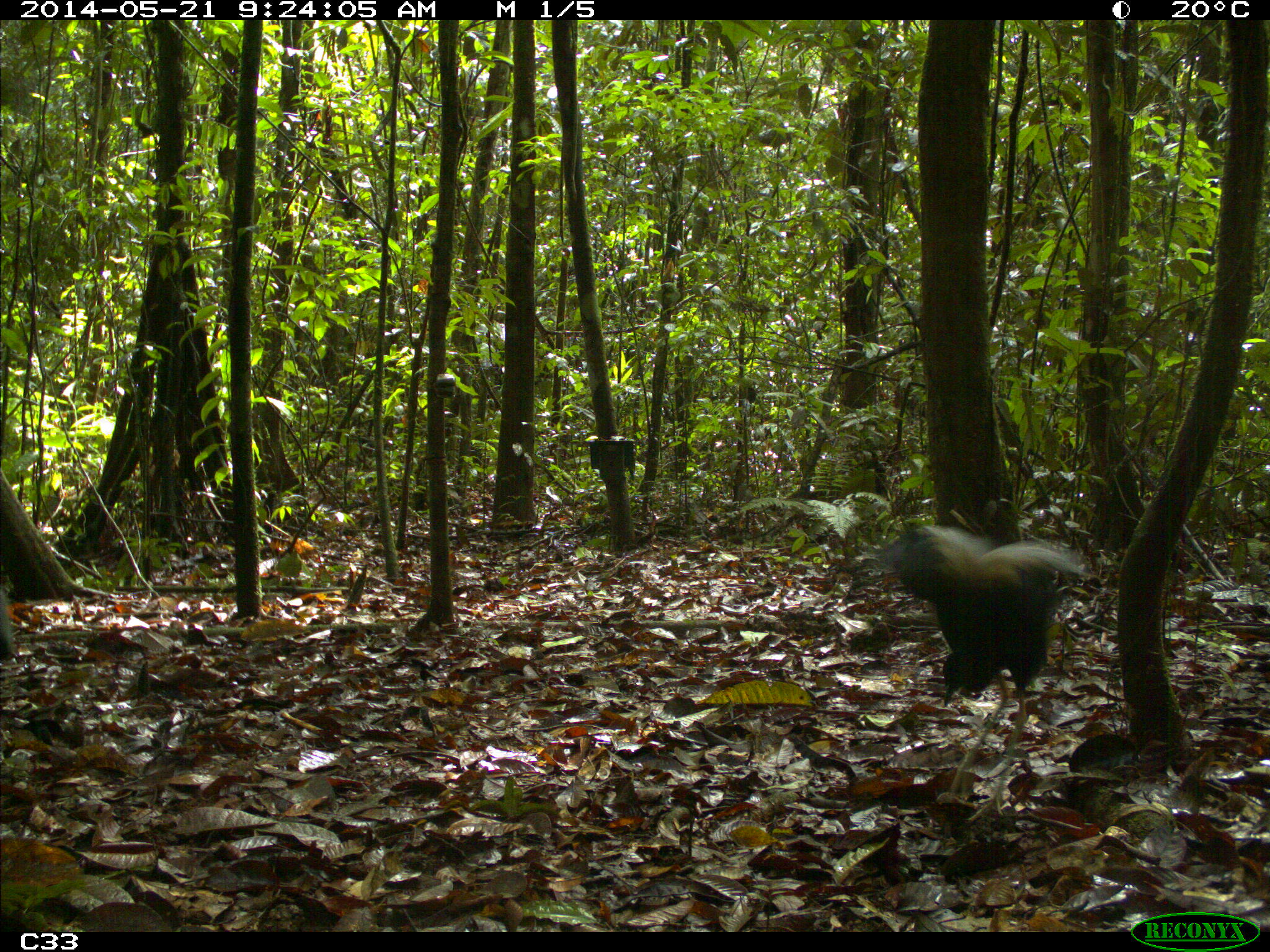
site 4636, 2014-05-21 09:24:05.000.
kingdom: Animalia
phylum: Chordata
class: Aves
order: Gruiformes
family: Psophiidae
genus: Psophia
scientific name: Psophia crepitans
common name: gray-winged trumpeter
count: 2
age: adult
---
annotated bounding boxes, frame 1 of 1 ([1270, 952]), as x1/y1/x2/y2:
psophia crepitans: 878/522/1094/823